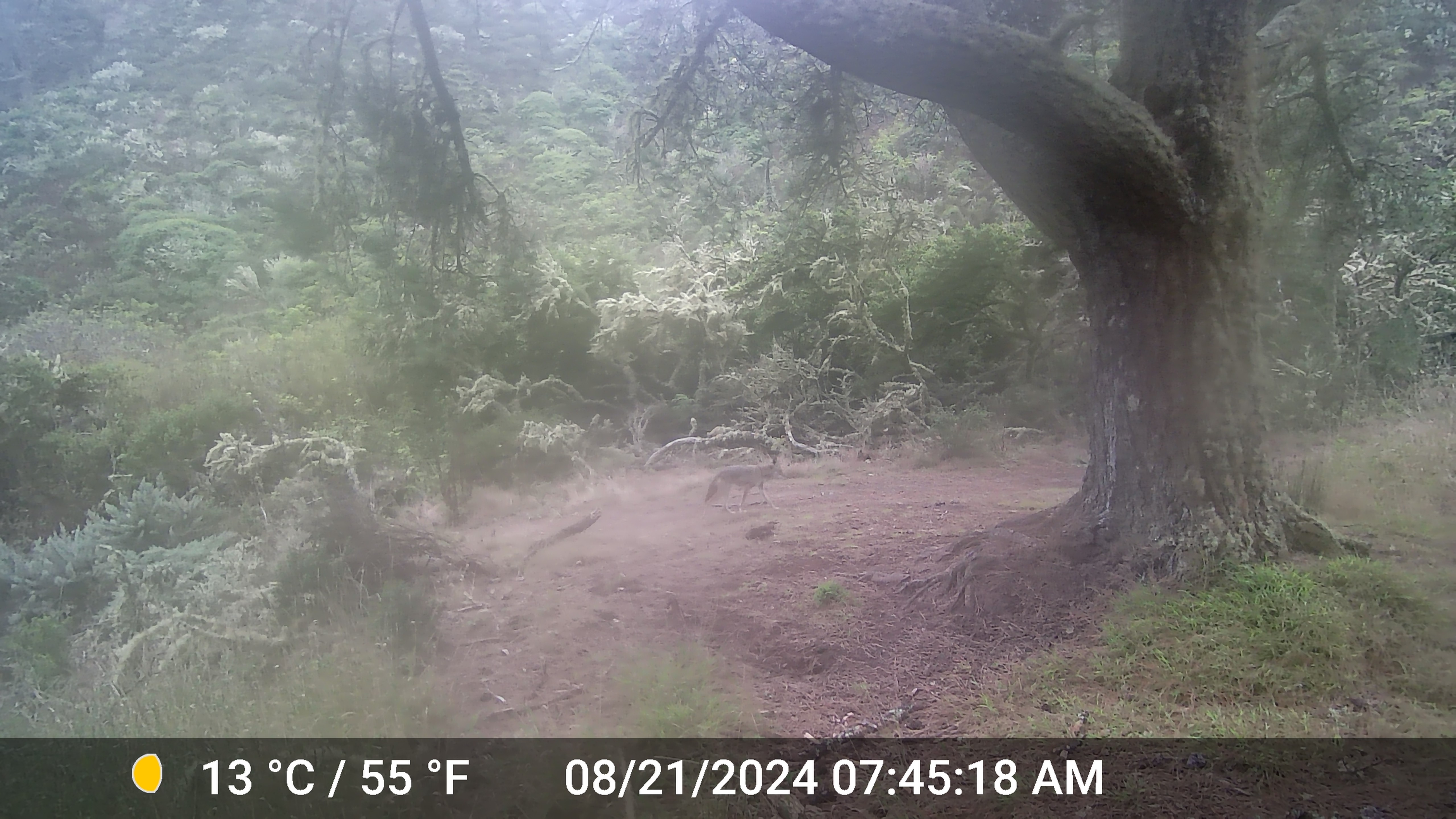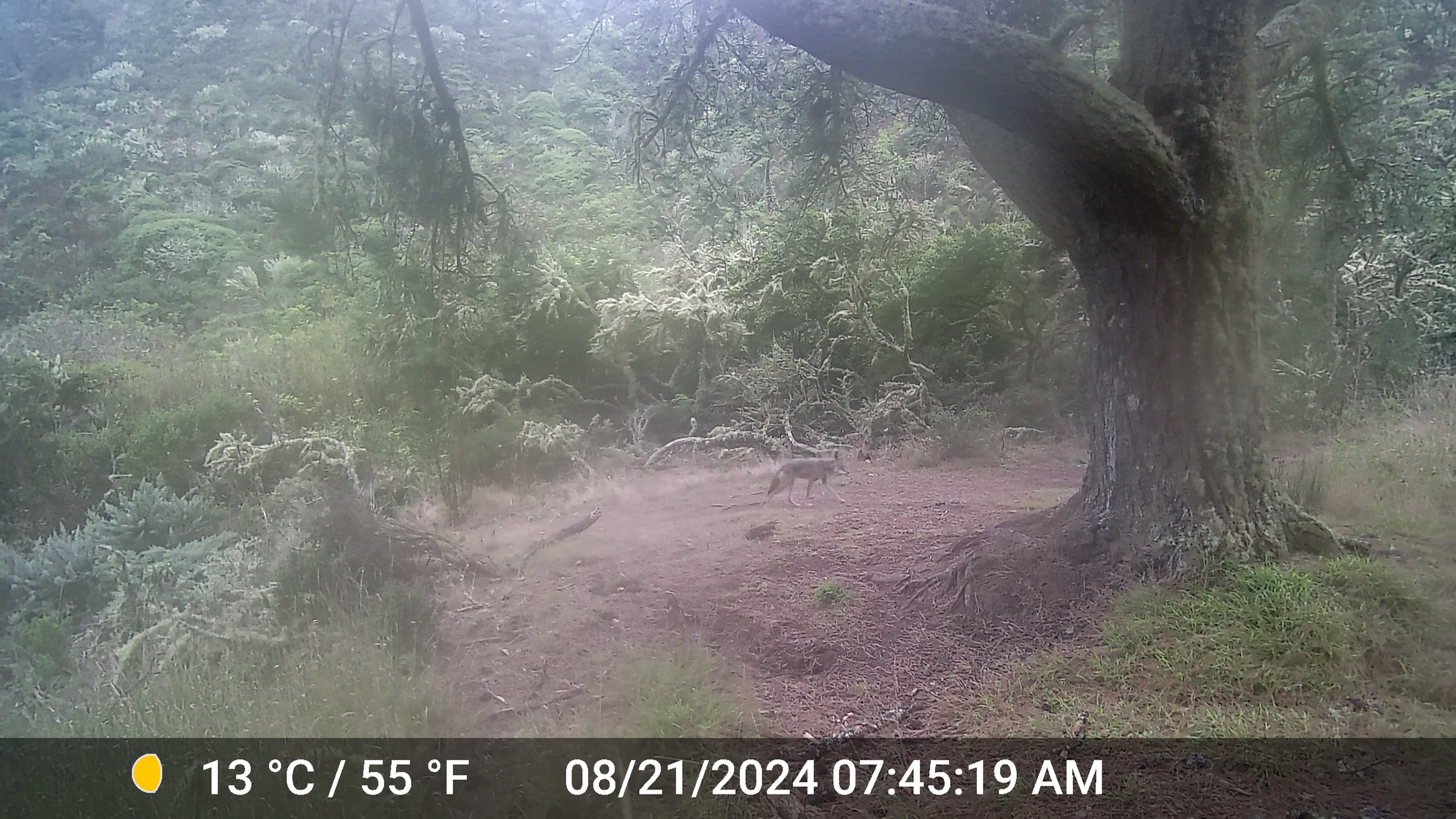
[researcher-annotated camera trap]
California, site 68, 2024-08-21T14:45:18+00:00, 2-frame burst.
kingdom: Animalia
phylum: Chordata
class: Mammalia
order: Carnivora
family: Canidae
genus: Canis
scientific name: Canis latrans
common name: coyote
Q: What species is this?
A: Coyote (Canis latrans).